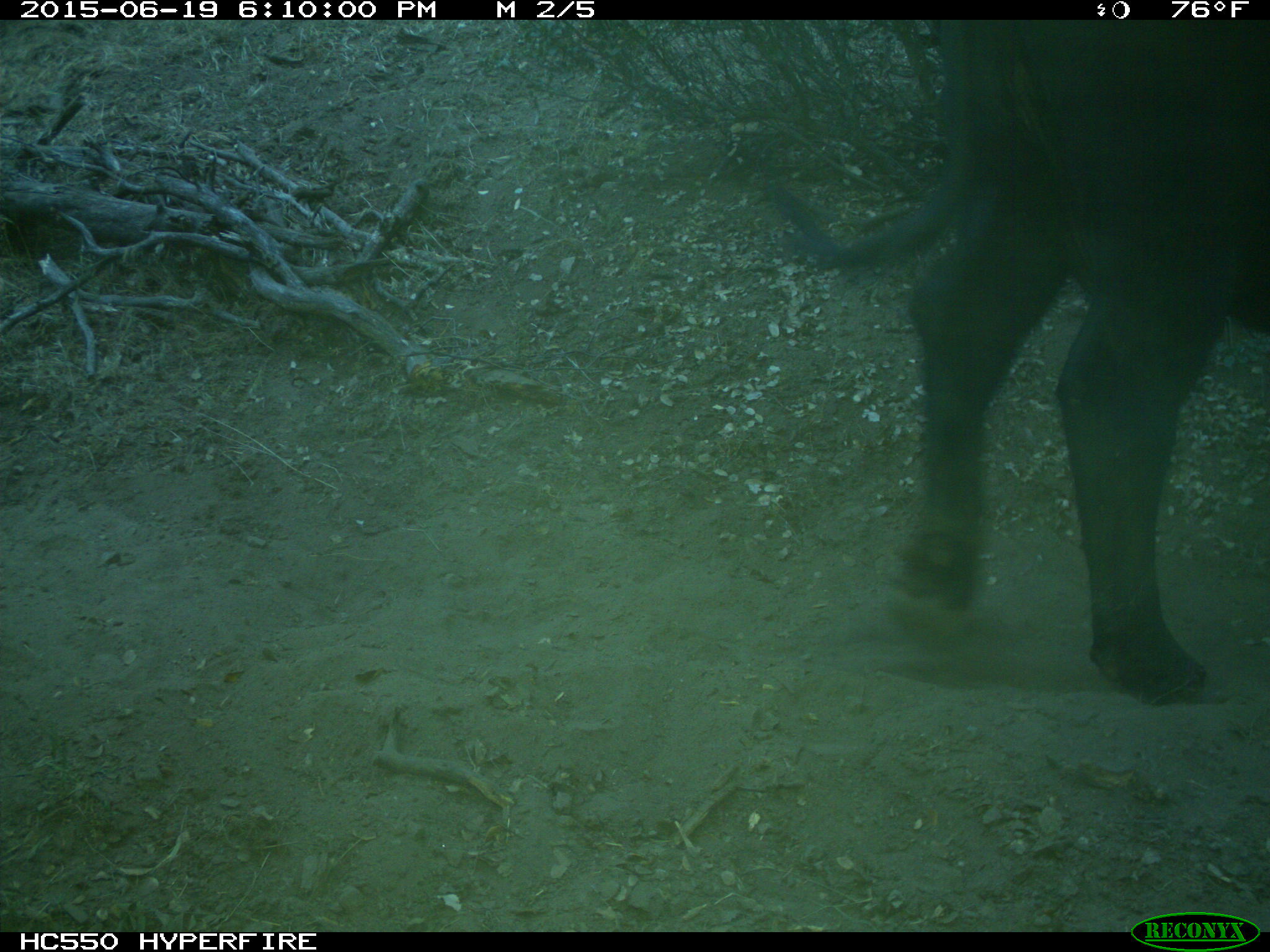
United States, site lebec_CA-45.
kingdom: Animalia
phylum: Chordata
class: Mammalia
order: Artiodactyla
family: Bovidae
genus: Bos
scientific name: Bos taurus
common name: domestic cow